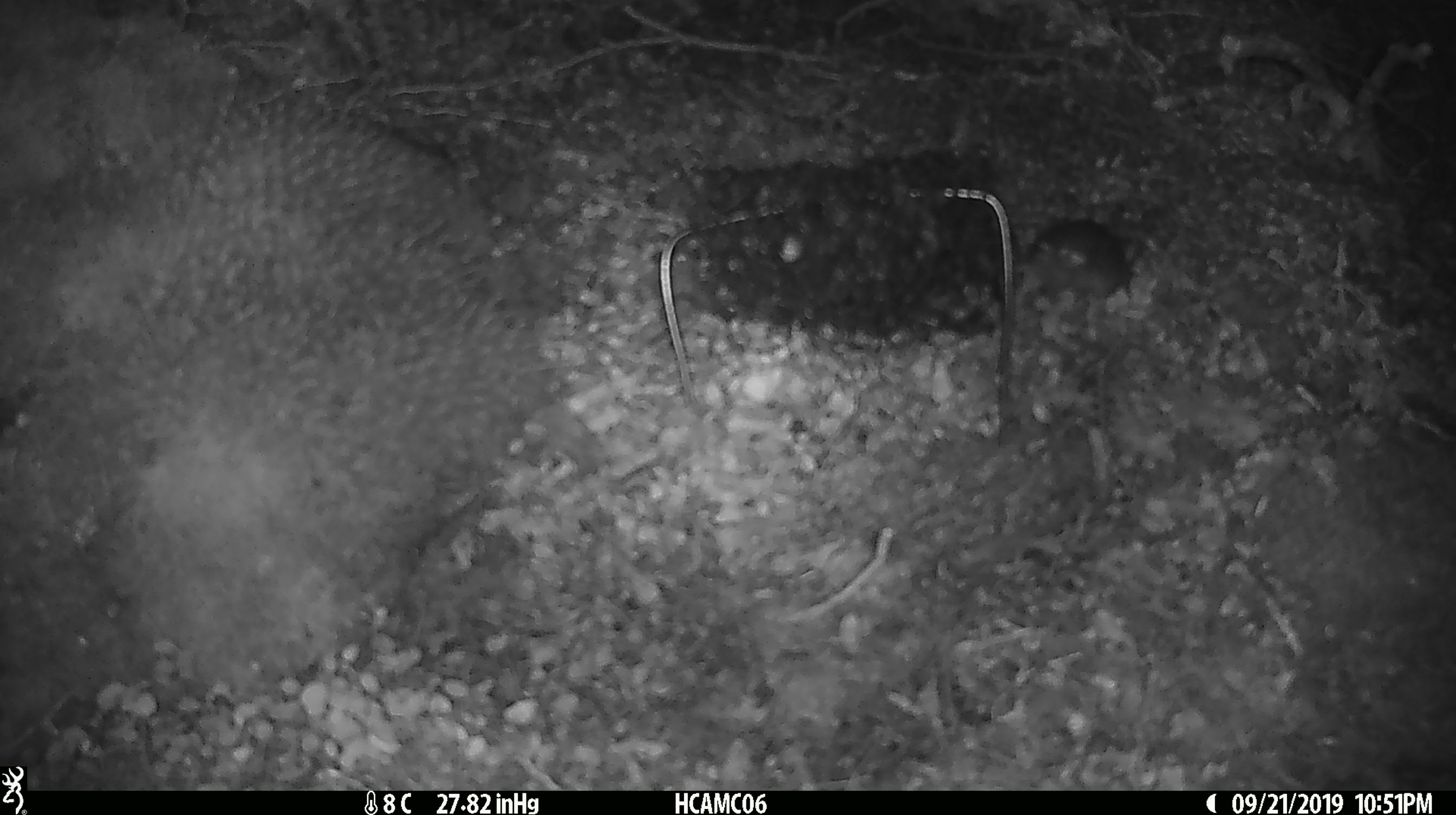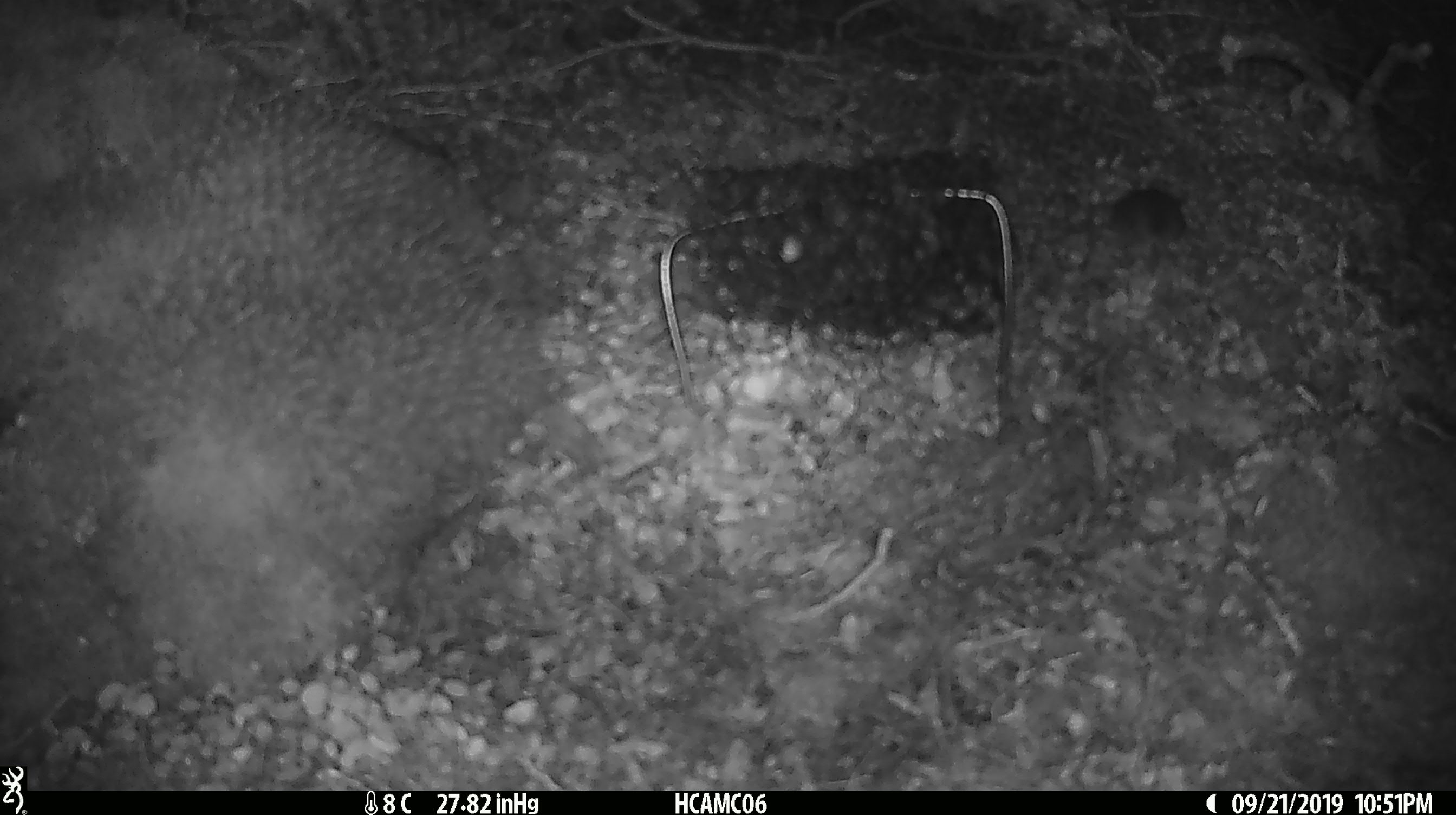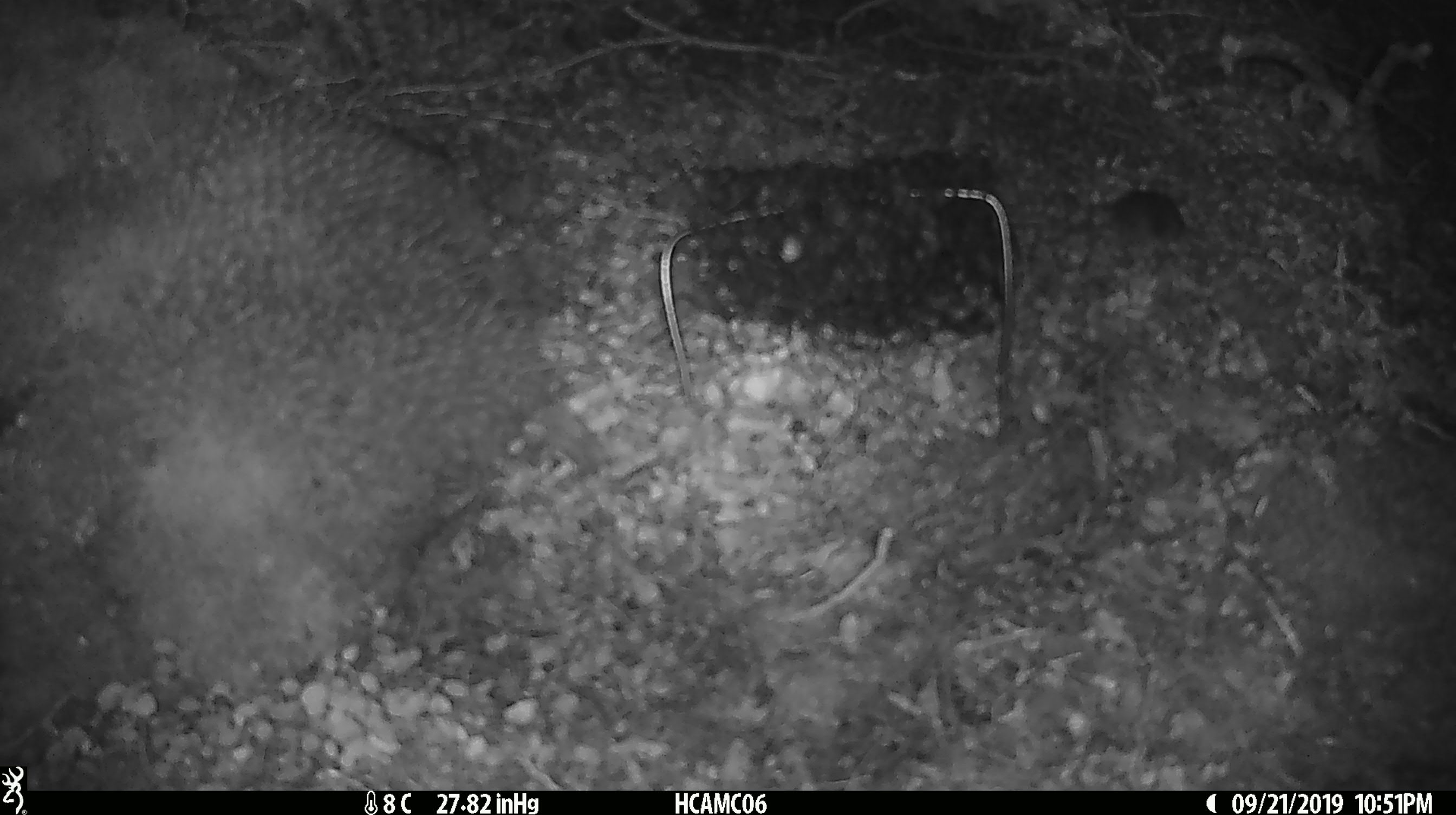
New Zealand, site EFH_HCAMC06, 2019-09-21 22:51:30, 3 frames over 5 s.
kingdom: Animalia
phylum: Chordata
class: Mammalia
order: Rodentia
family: Muridae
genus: Mus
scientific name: Mus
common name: mouse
Mouse (Mus).